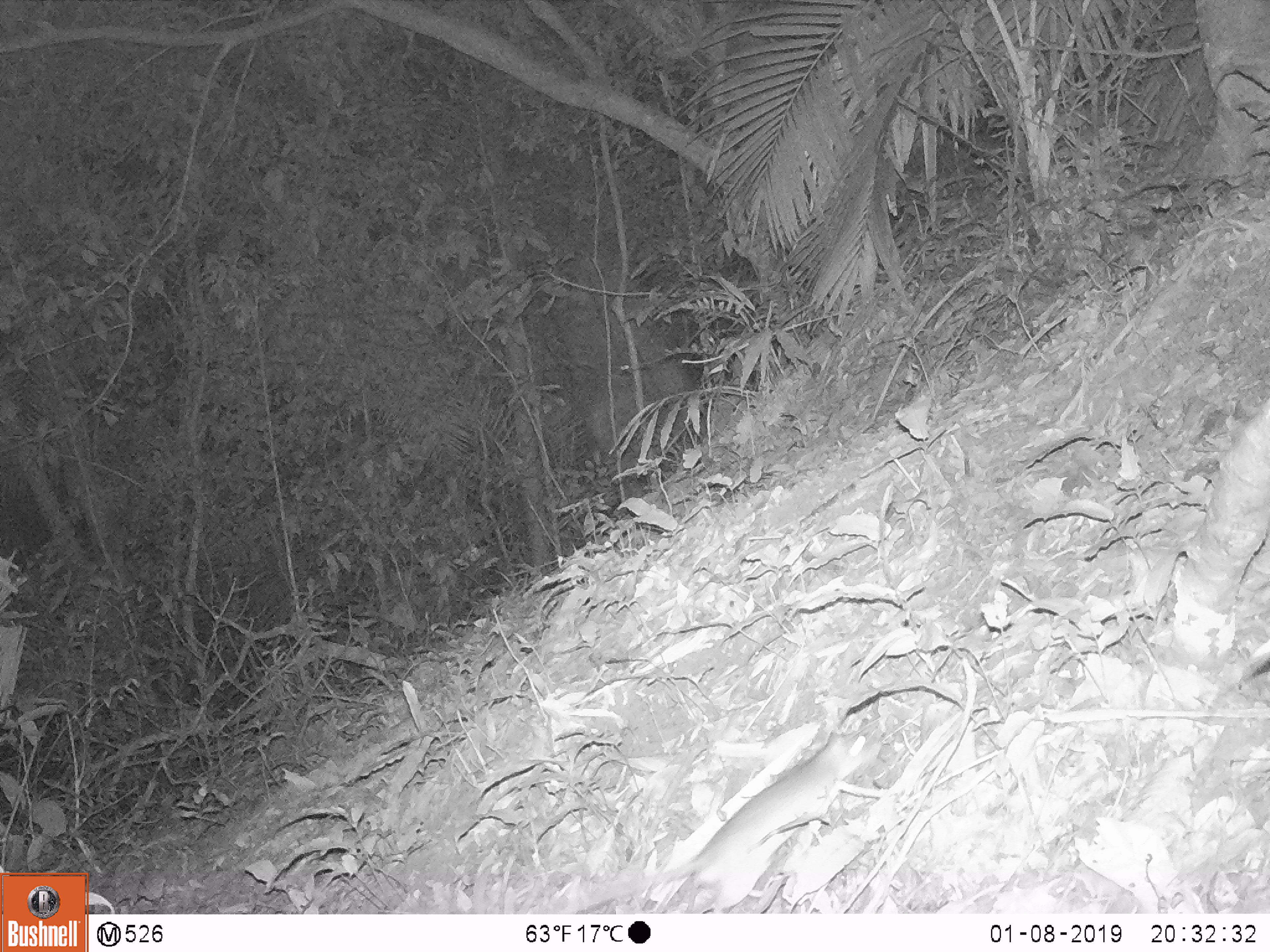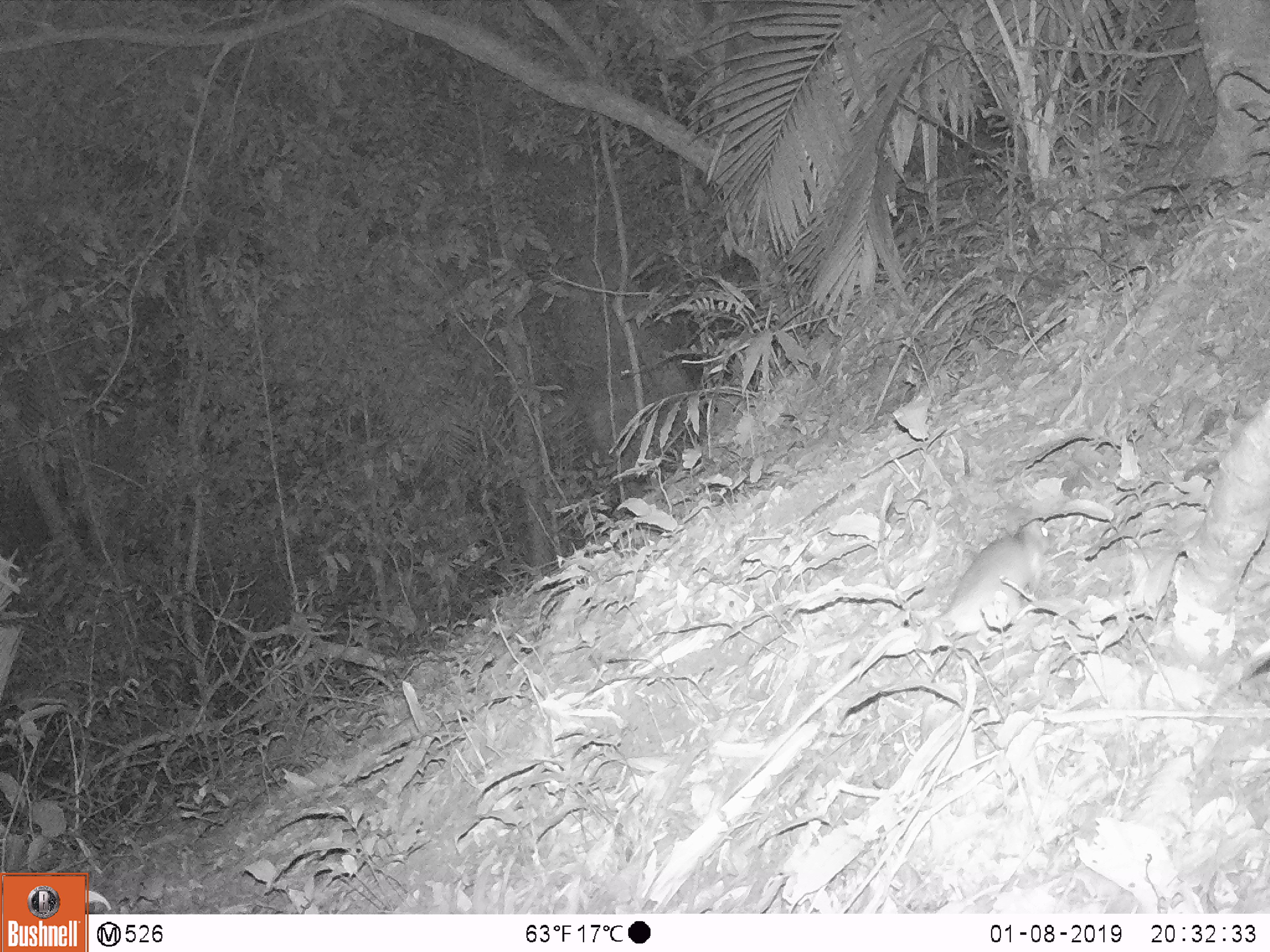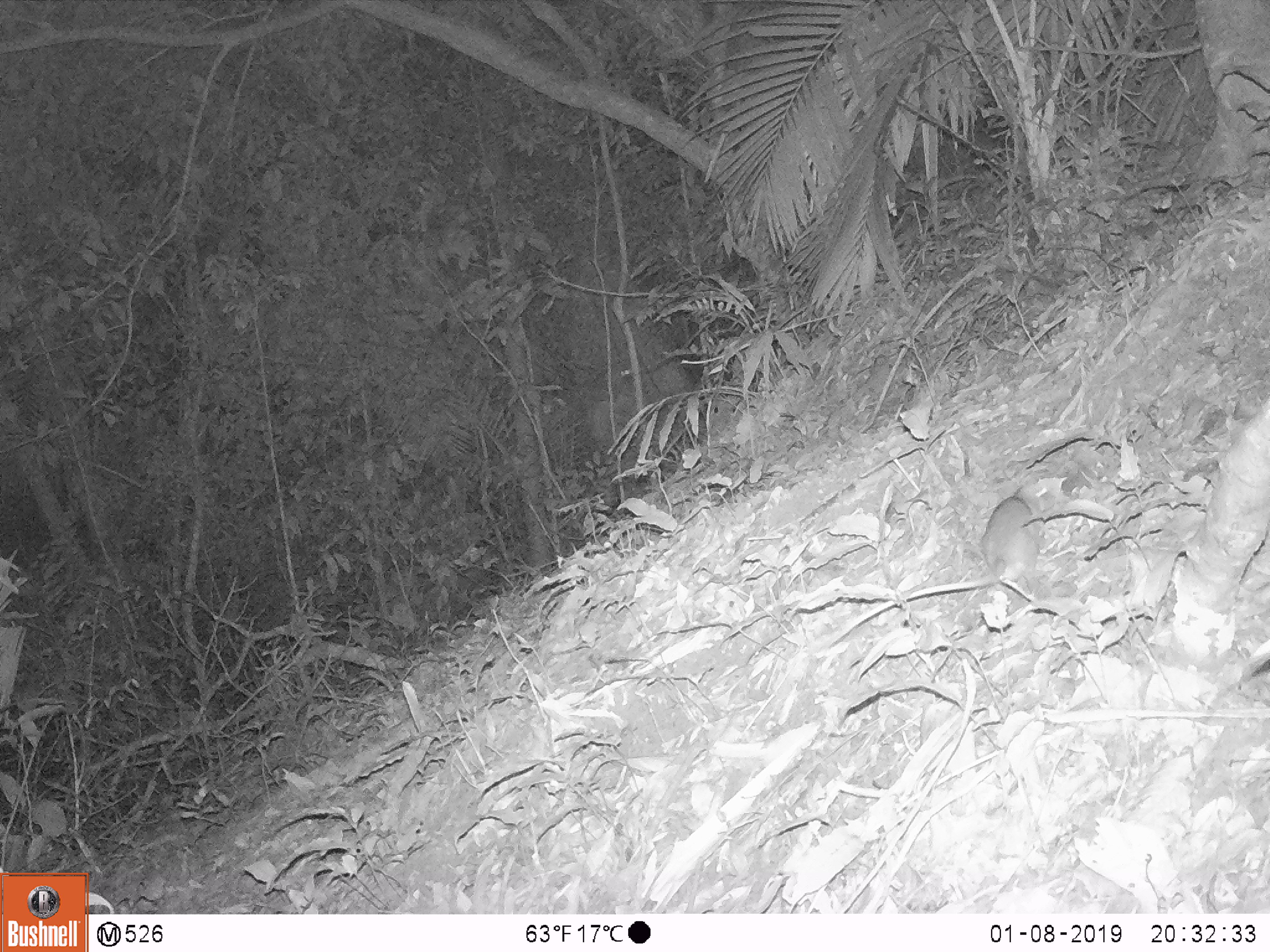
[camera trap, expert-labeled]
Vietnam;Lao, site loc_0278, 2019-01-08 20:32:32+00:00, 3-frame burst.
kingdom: Animalia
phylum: Chordata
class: Mammalia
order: Rodentia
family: Muridae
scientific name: Muridae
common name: old-world mice and rats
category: unidentified murid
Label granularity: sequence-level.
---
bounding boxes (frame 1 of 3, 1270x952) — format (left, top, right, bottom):
unidentified murid: (557, 728, 880, 914)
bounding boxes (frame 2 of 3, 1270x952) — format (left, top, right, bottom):
unidentified murid: (720, 518, 1056, 805)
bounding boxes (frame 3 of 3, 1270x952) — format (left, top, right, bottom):
unidentified murid: (823, 481, 1057, 648)